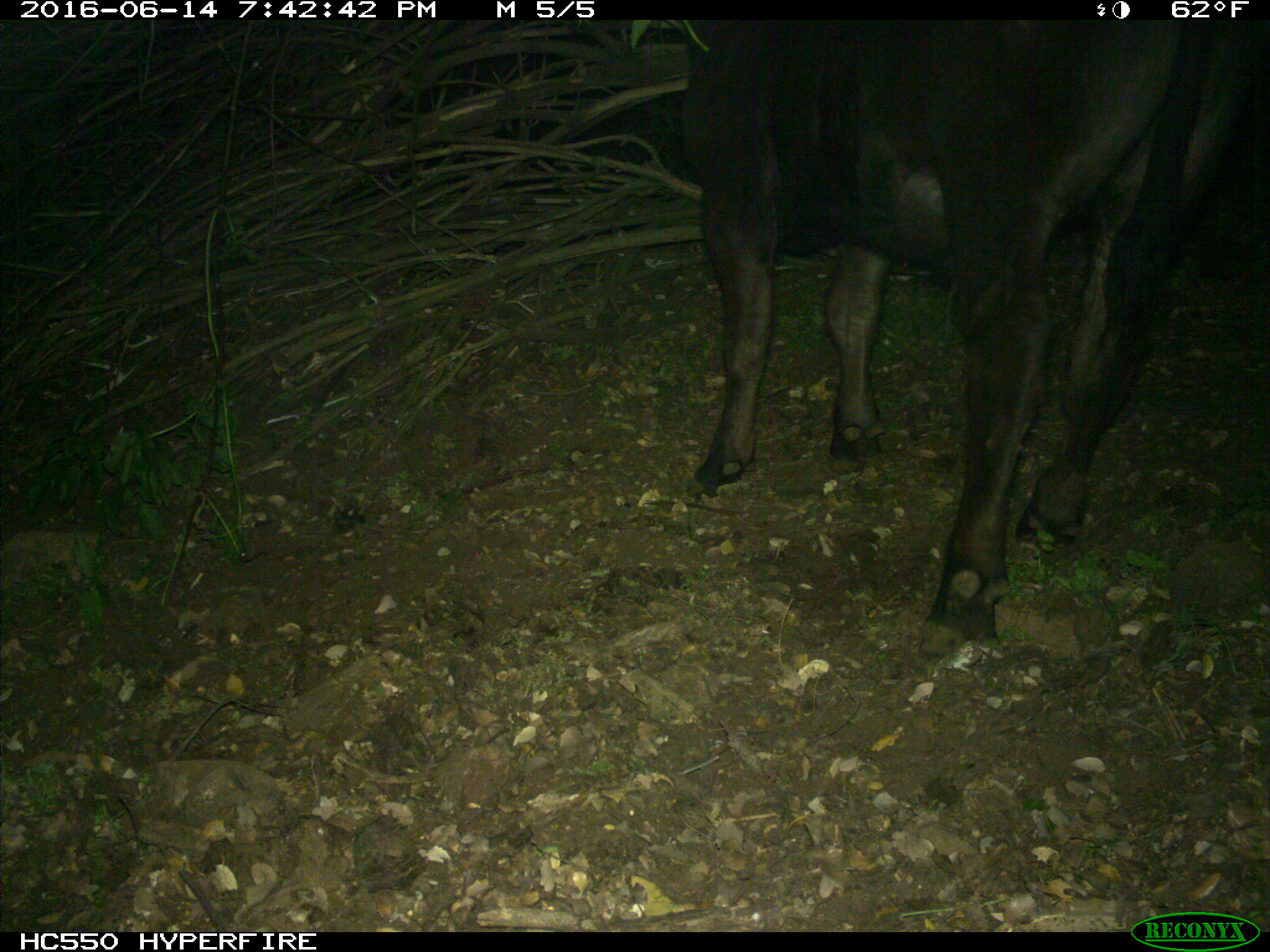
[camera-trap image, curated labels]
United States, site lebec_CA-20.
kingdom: Animalia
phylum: Chordata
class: Mammalia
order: Artiodactyla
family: Bovidae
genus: Bos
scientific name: Bos taurus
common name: domestic cow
Bos taurus (domestic cow).